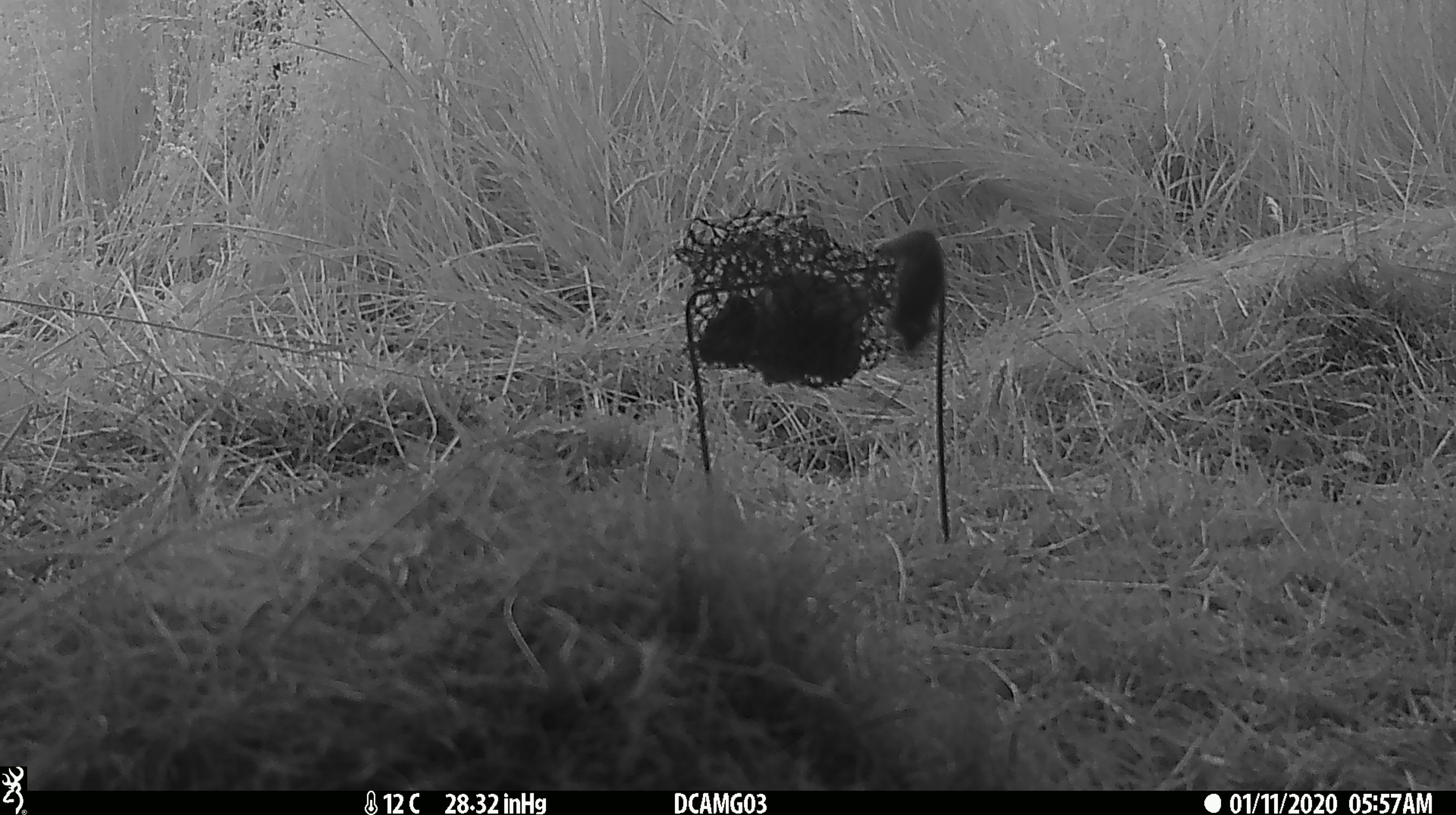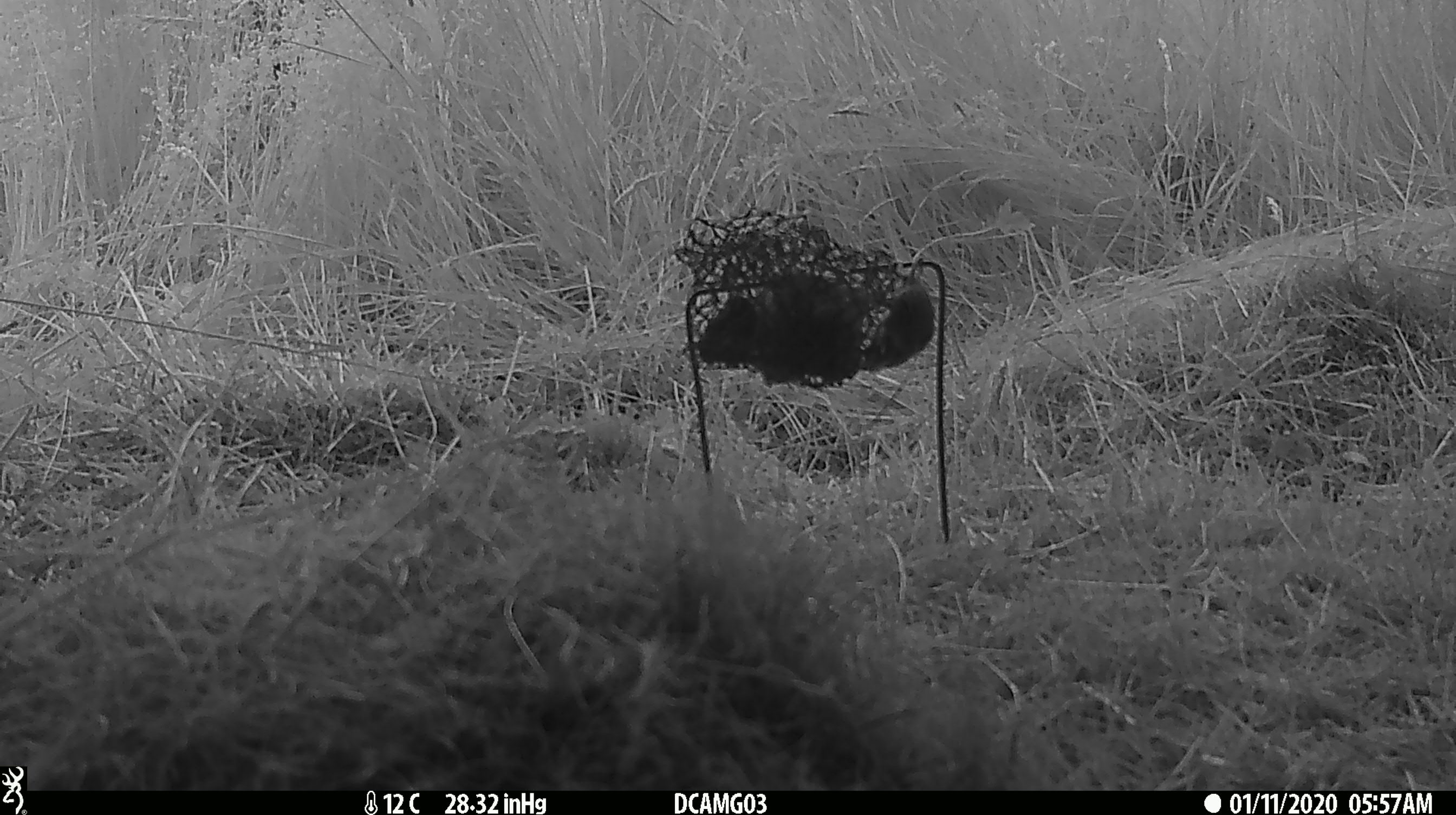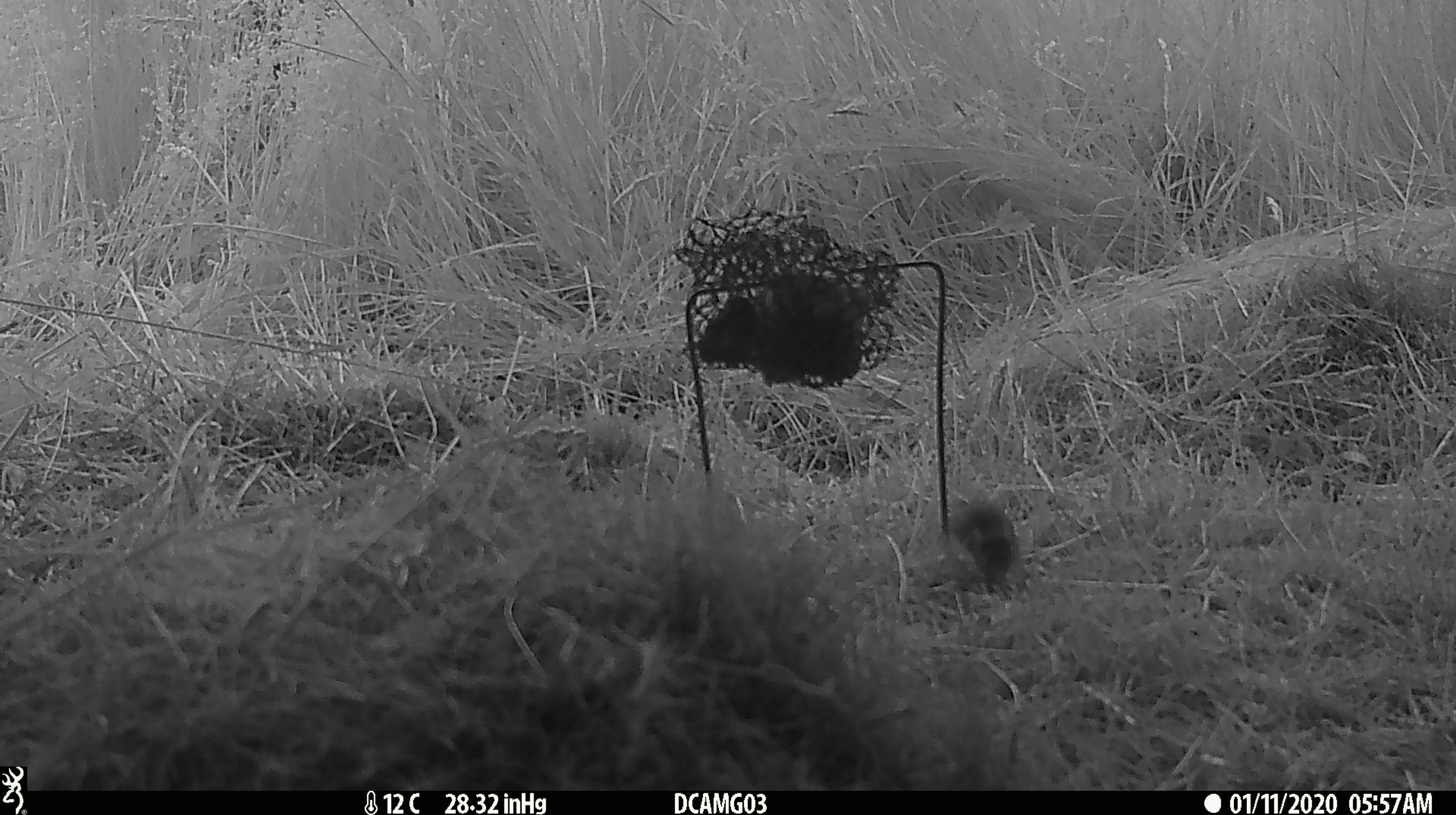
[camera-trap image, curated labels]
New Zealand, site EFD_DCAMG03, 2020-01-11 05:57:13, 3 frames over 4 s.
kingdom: Animalia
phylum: Chordata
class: Mammalia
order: Rodentia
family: Muridae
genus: Mus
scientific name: Mus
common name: mouse